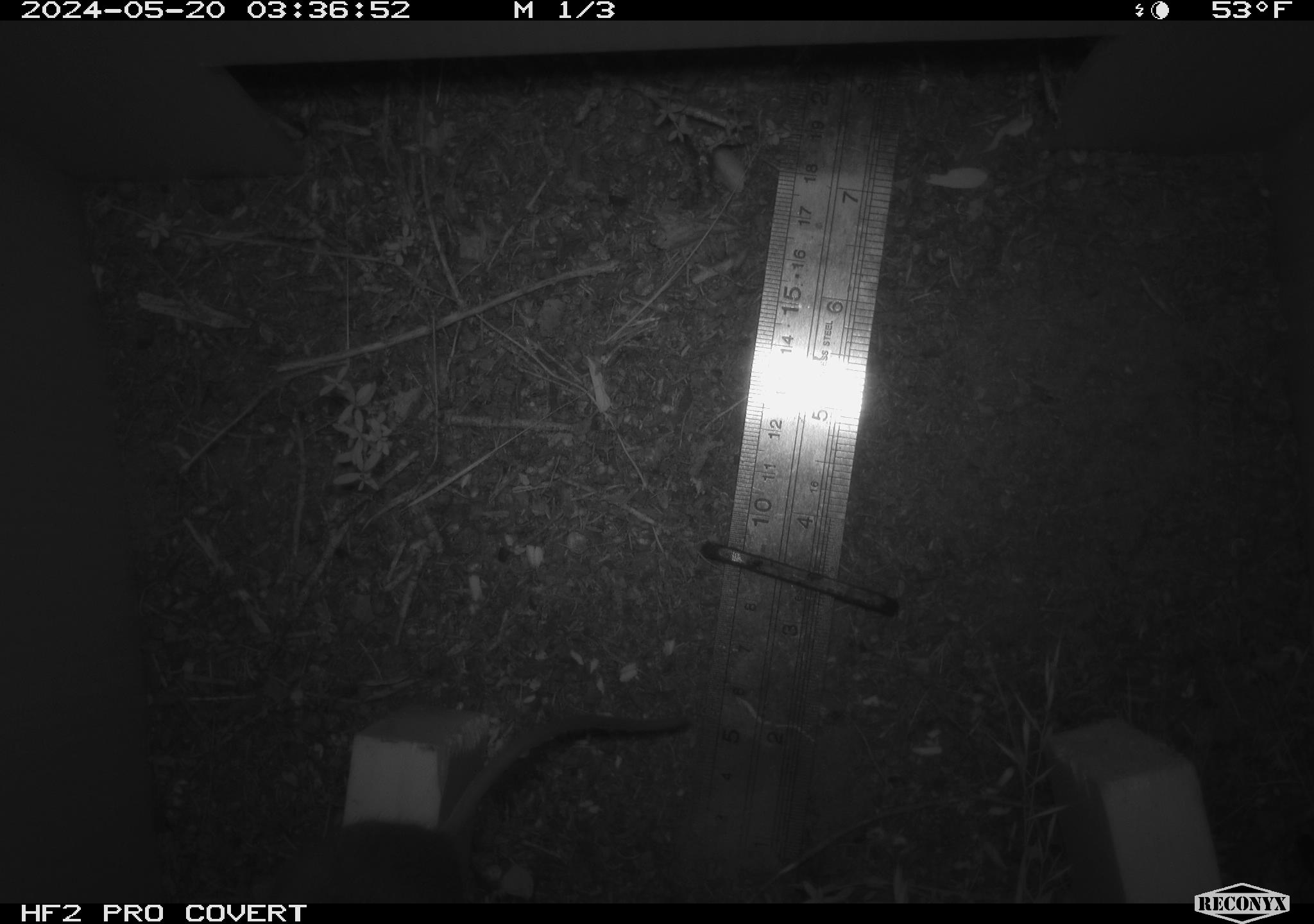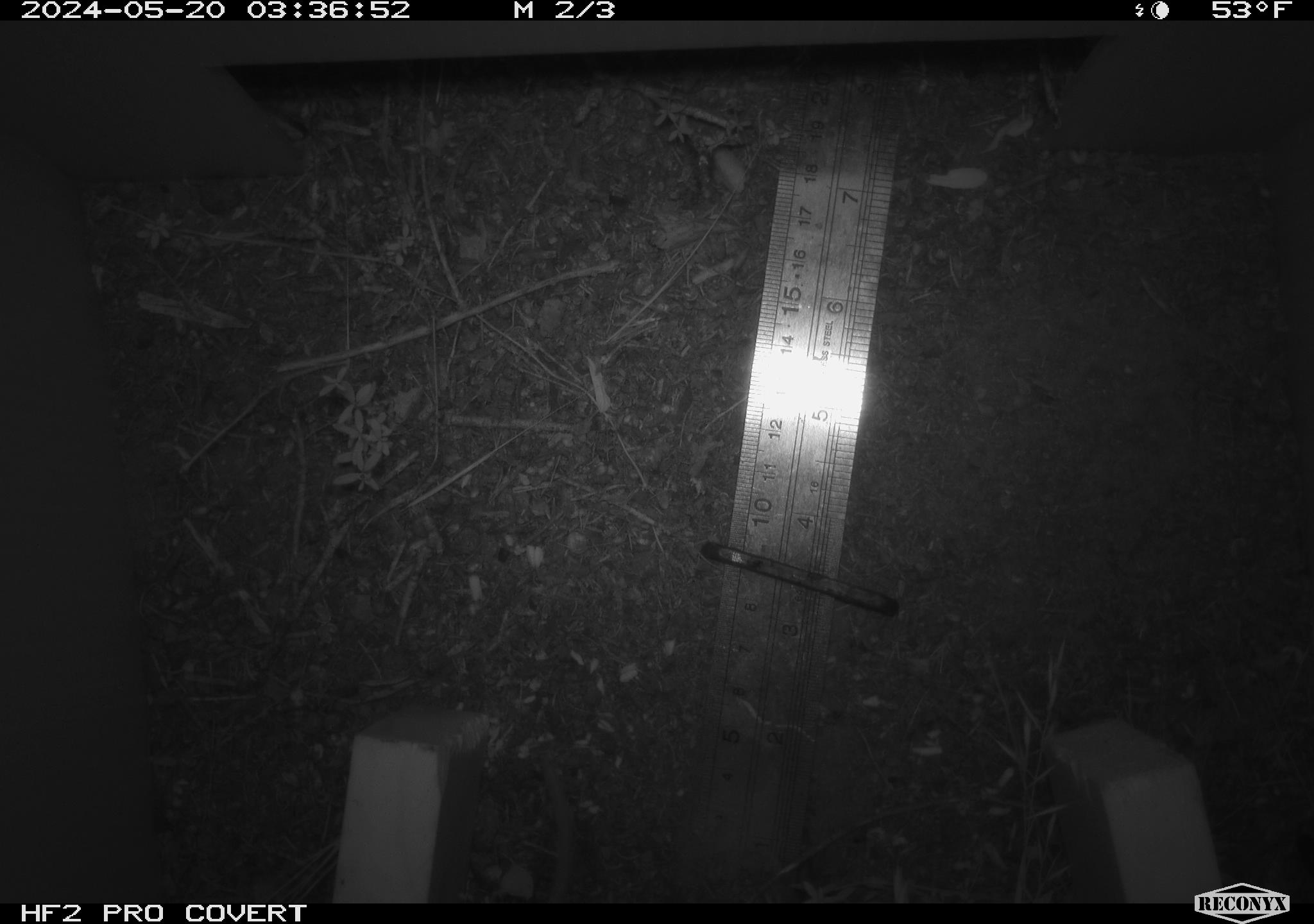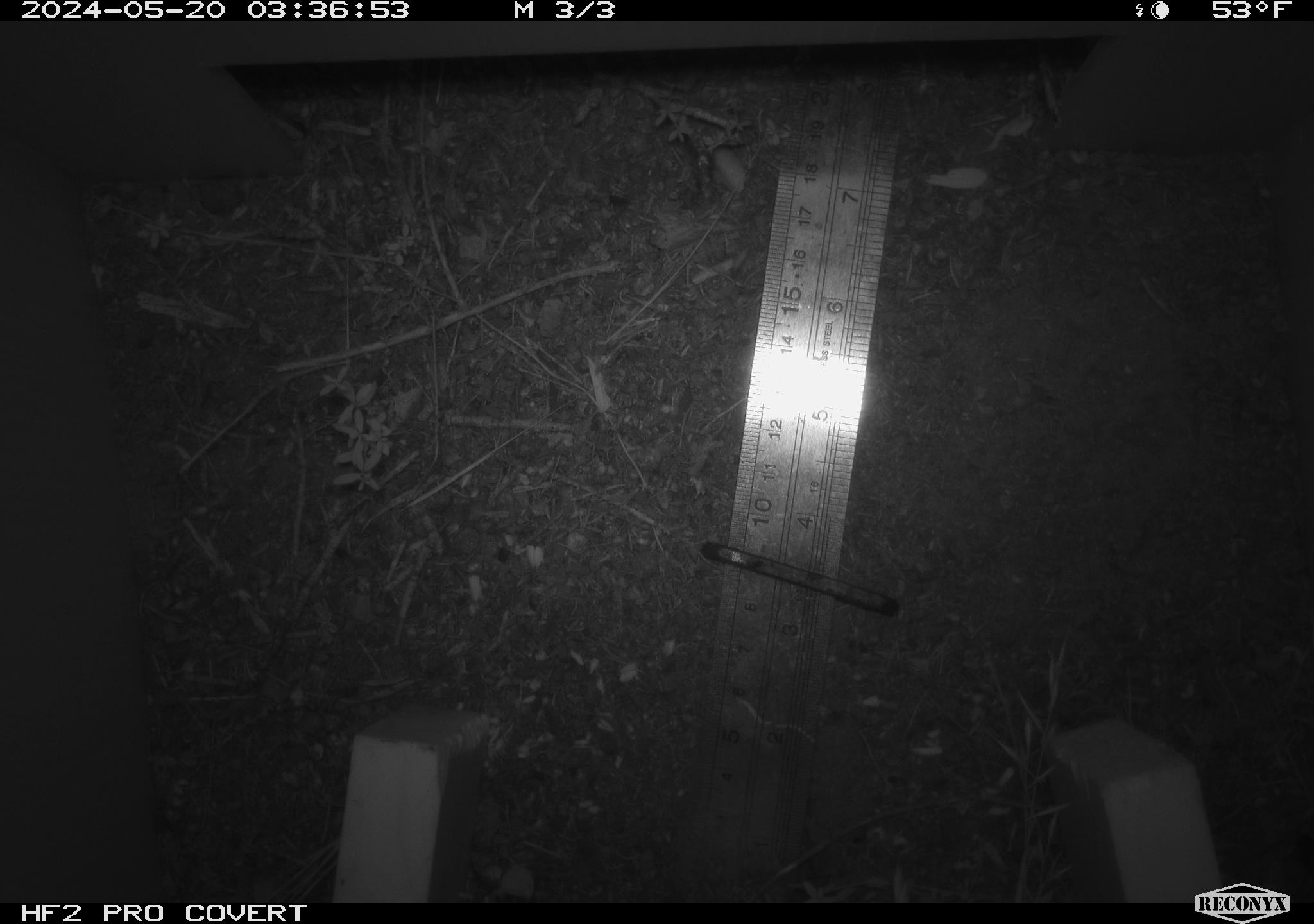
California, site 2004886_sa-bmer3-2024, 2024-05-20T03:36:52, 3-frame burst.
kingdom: Animalia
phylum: Chordata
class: Mammalia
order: Rodentia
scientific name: Rodentia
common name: mouse species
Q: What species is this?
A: Mouse species (Rodentia).